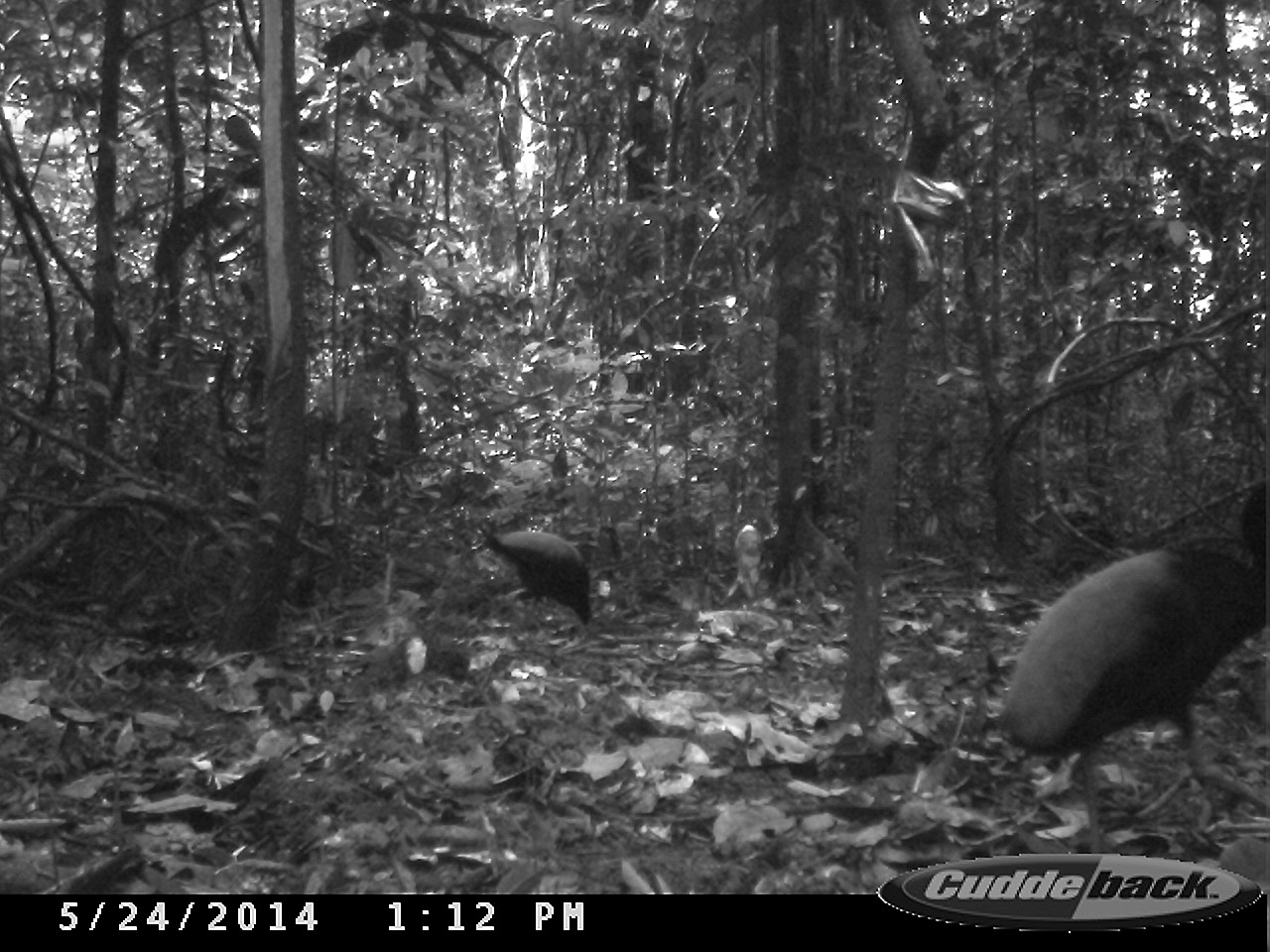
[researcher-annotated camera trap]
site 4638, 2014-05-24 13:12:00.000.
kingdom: Animalia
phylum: Chordata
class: Aves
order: Gruiformes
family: Psophiidae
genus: Psophia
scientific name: Psophia crepitans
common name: gray-winged trumpeter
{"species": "Psophia crepitans (gray-winged trumpeter)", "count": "4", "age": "adult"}